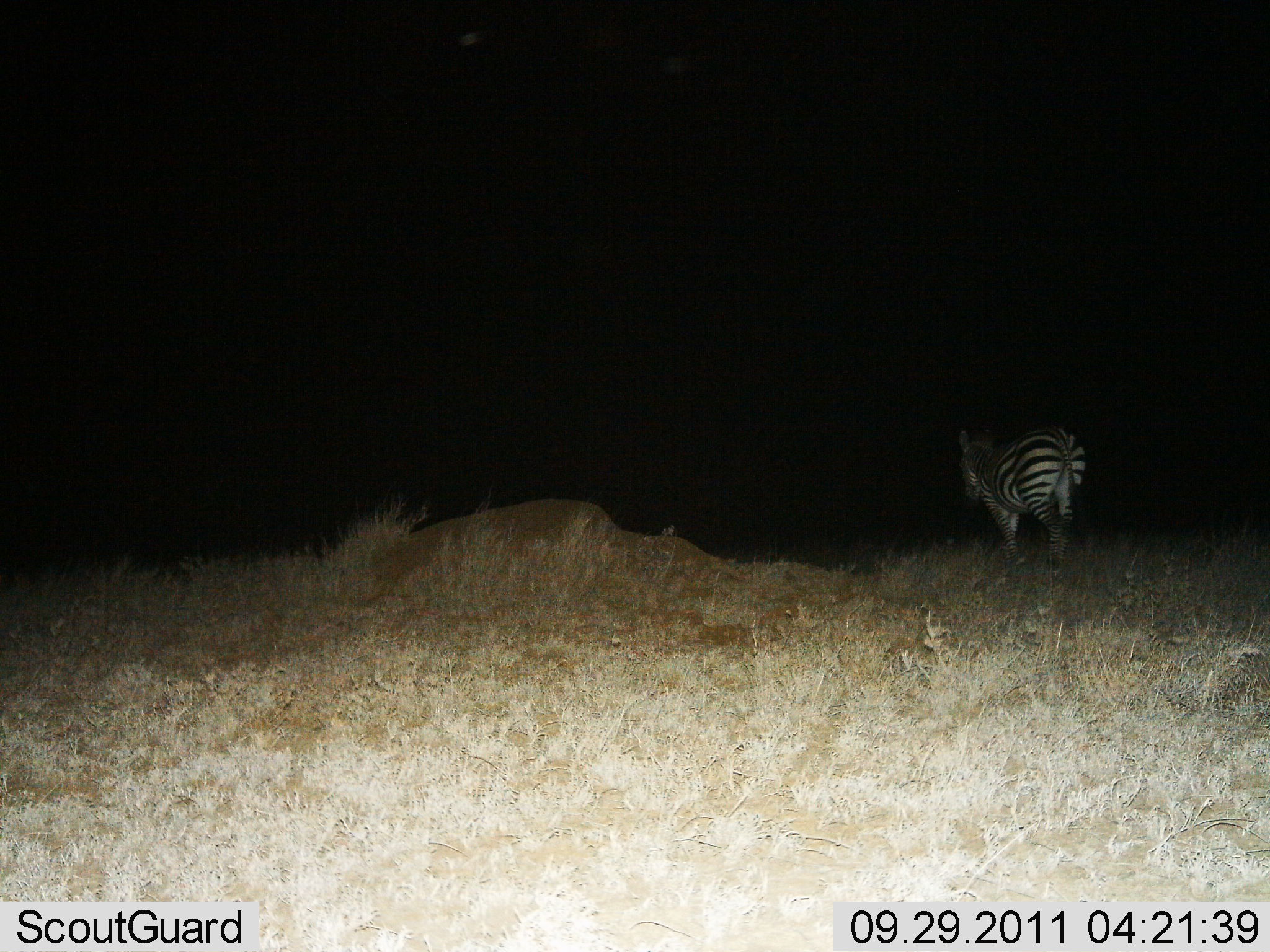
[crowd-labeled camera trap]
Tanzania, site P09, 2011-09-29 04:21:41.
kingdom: Animalia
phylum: Chordata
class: Mammalia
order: Perissodactyla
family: Equidae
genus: Equus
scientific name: Equus quagga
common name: plains zebra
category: zebra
Zebra (plains zebra) (Equus quagga), count 1. Behavior (volunteer vote fractions): standing 36%, resting 0%, moving 71%, interacting 0%. Young present (vote fraction): 0%. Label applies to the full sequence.